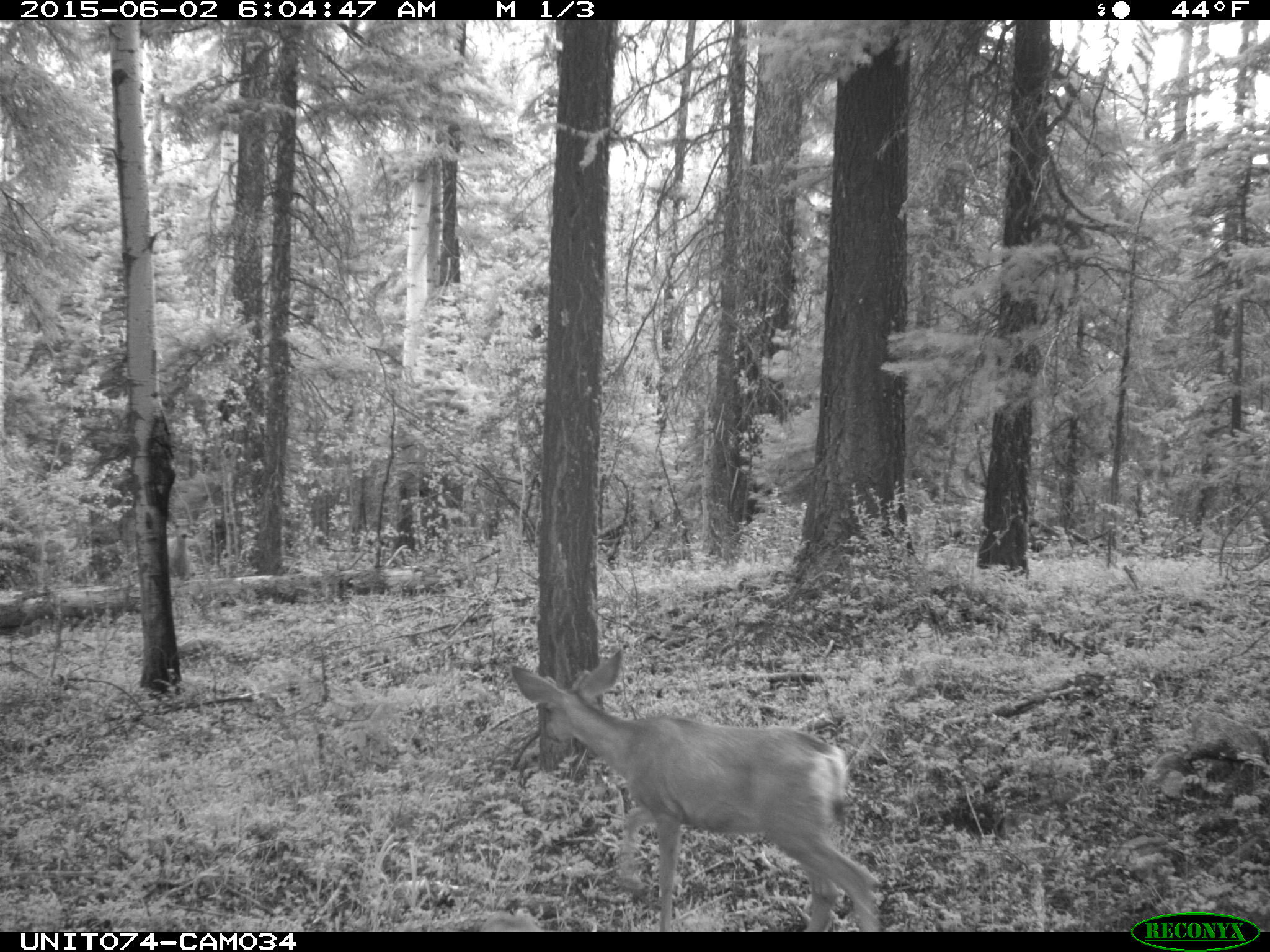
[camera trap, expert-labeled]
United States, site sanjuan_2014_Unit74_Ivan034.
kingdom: Animalia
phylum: Chordata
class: Mammalia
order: Artiodactyla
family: Cervidae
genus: Odocoileus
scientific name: Odocoileus hemionus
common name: mule deer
Odocoileus hemionus (mule deer).